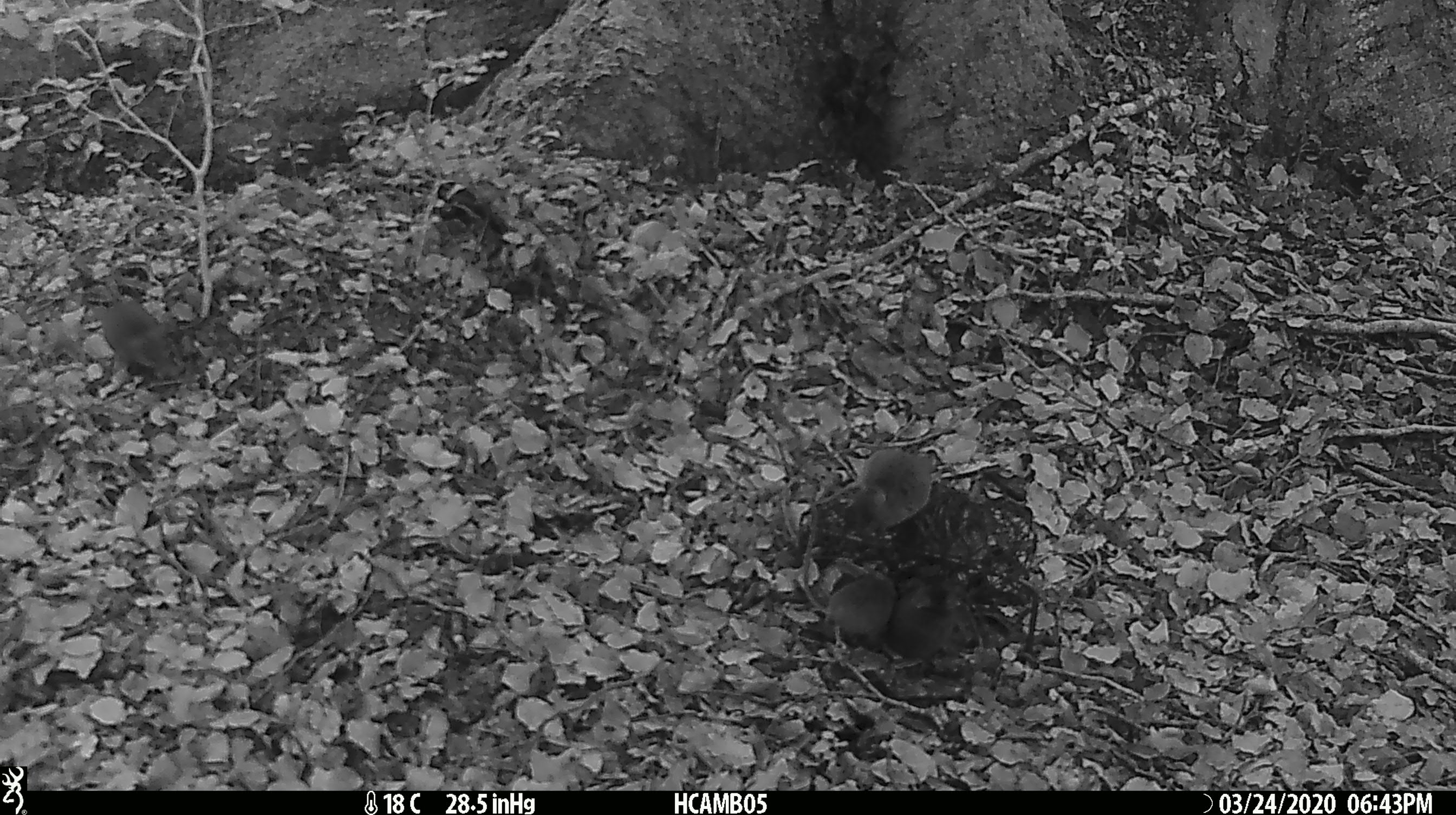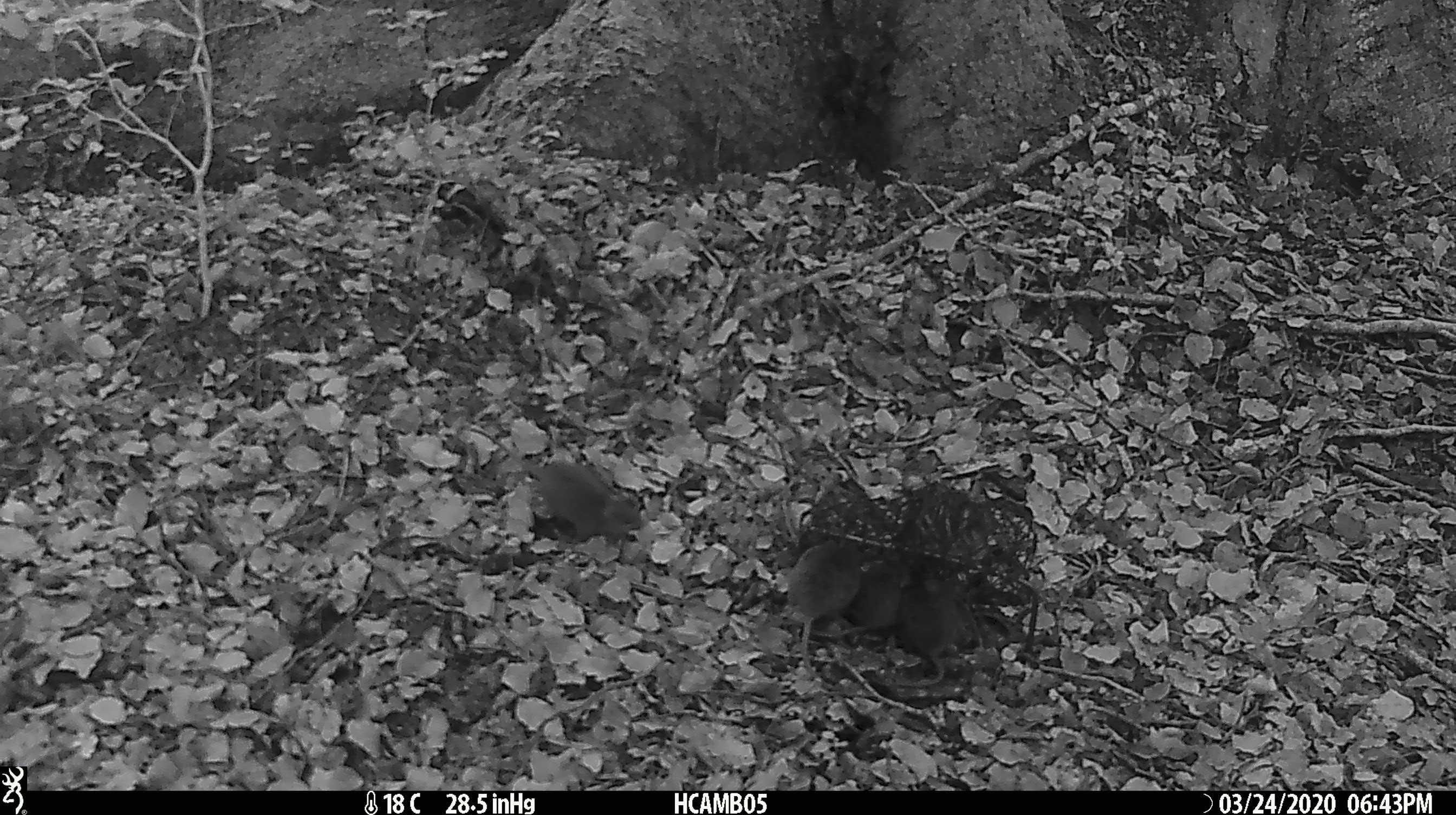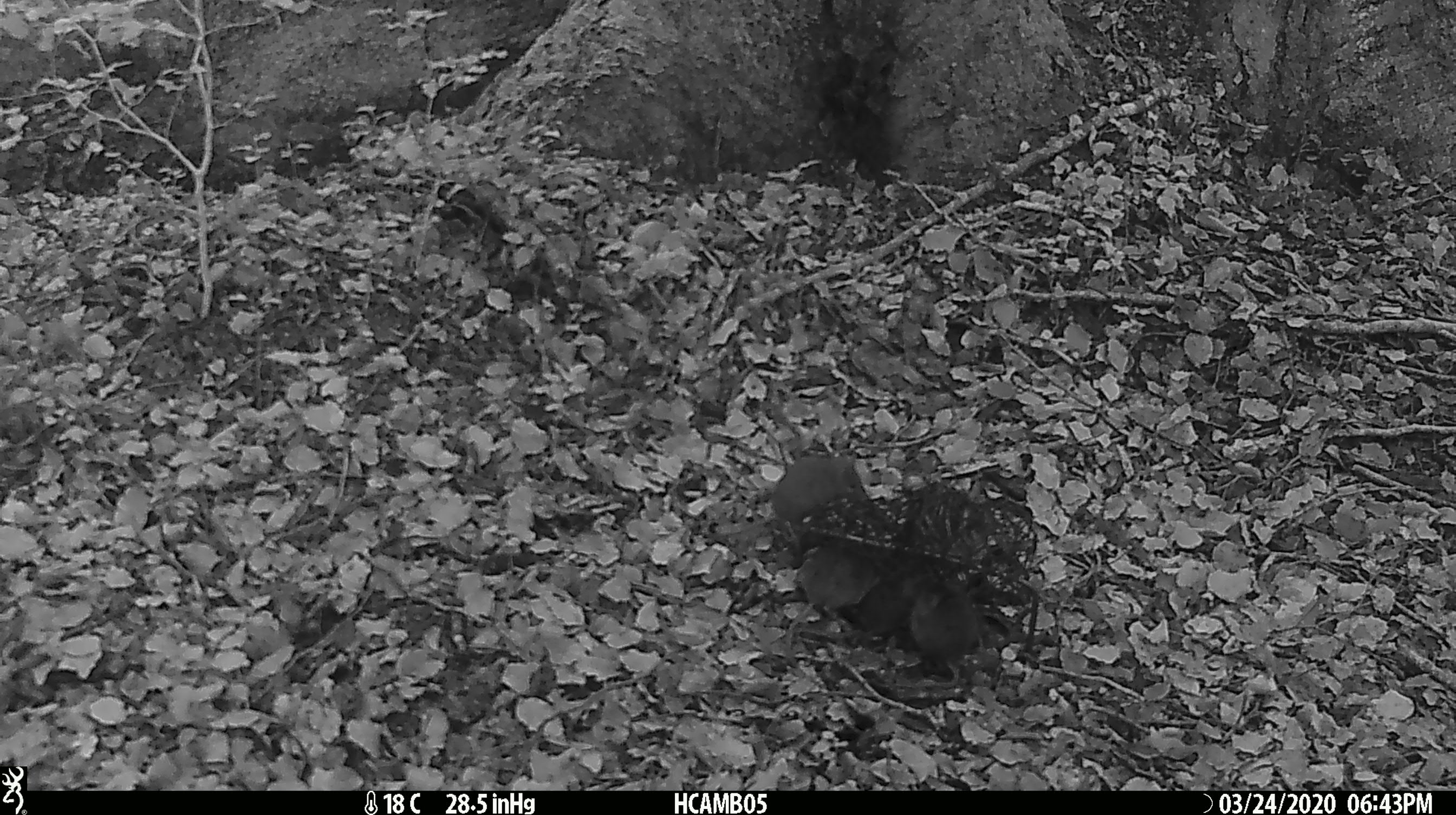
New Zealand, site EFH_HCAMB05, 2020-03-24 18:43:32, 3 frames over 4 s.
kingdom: Animalia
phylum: Chordata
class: Mammalia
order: Rodentia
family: Muridae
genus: Mus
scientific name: Mus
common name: mouse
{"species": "mouse (Mus)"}